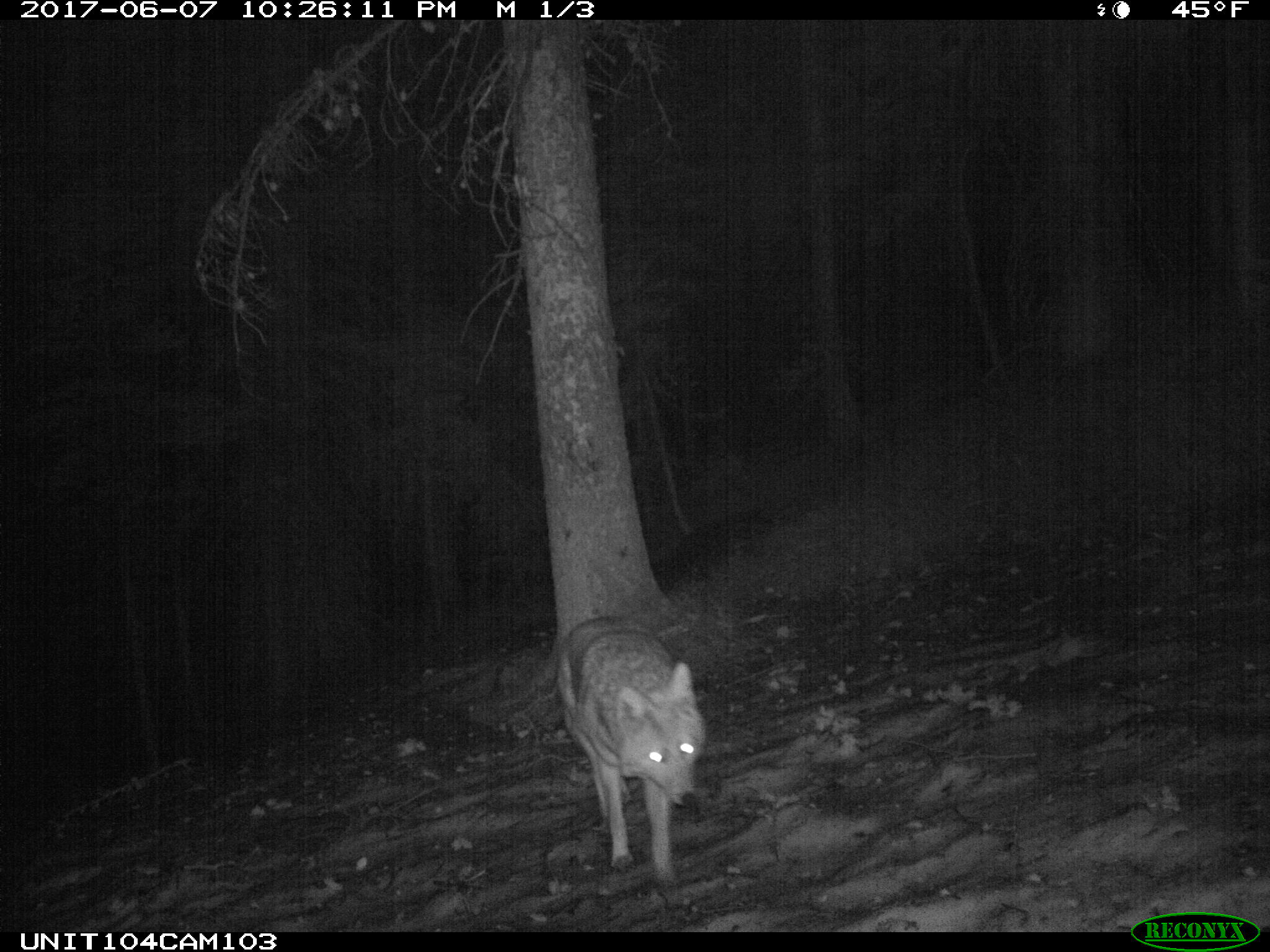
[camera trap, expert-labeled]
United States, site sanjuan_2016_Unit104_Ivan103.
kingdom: Animalia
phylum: Chordata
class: Mammalia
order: Carnivora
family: Canidae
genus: Canis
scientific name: Canis latrans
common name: coyote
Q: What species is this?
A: Canis latrans (coyote).